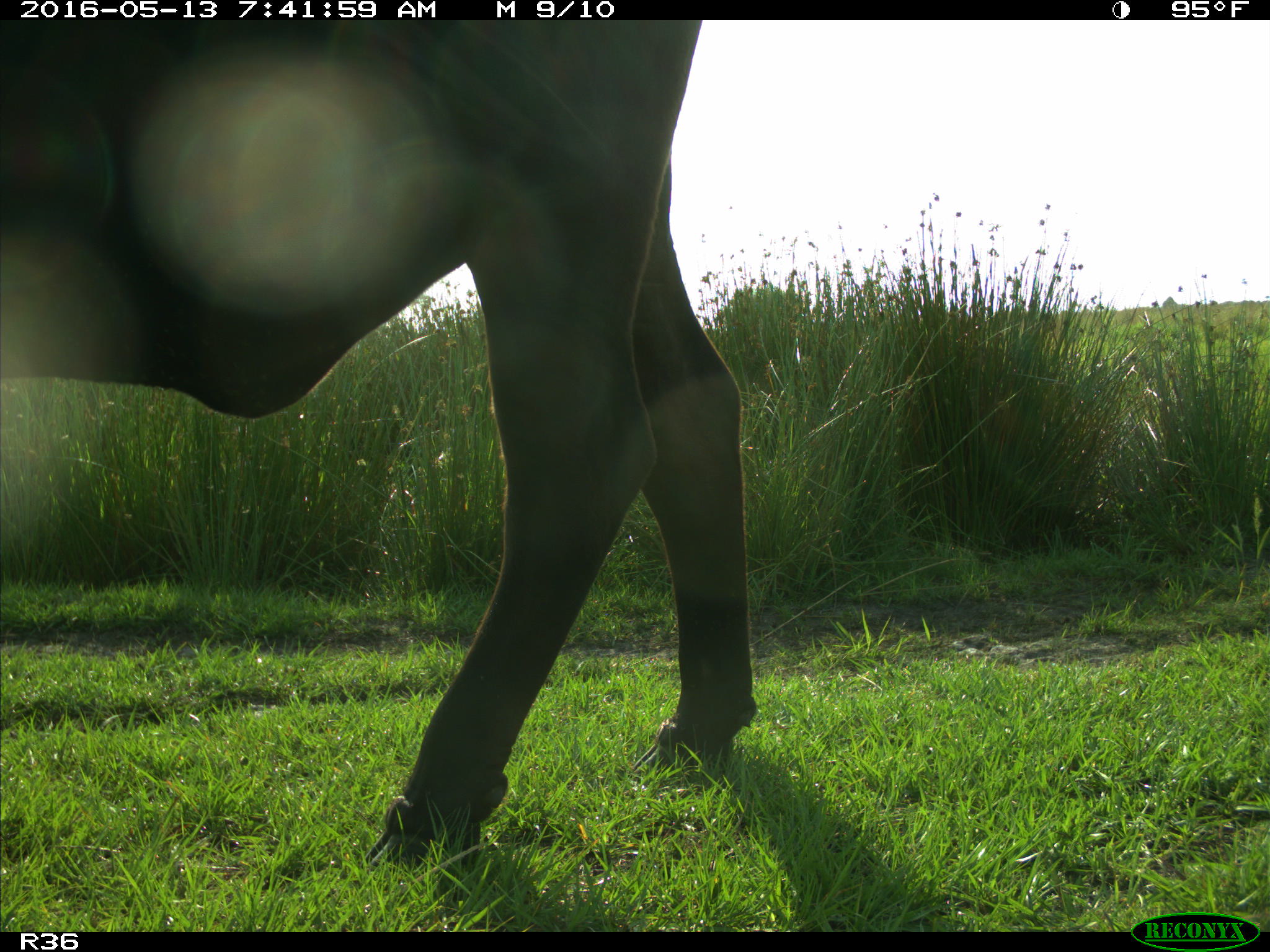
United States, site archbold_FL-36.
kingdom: Animalia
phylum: Chordata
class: Mammalia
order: Artiodactyla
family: Bovidae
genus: Bos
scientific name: Bos taurus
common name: domestic cow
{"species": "Bos taurus (domestic cow)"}